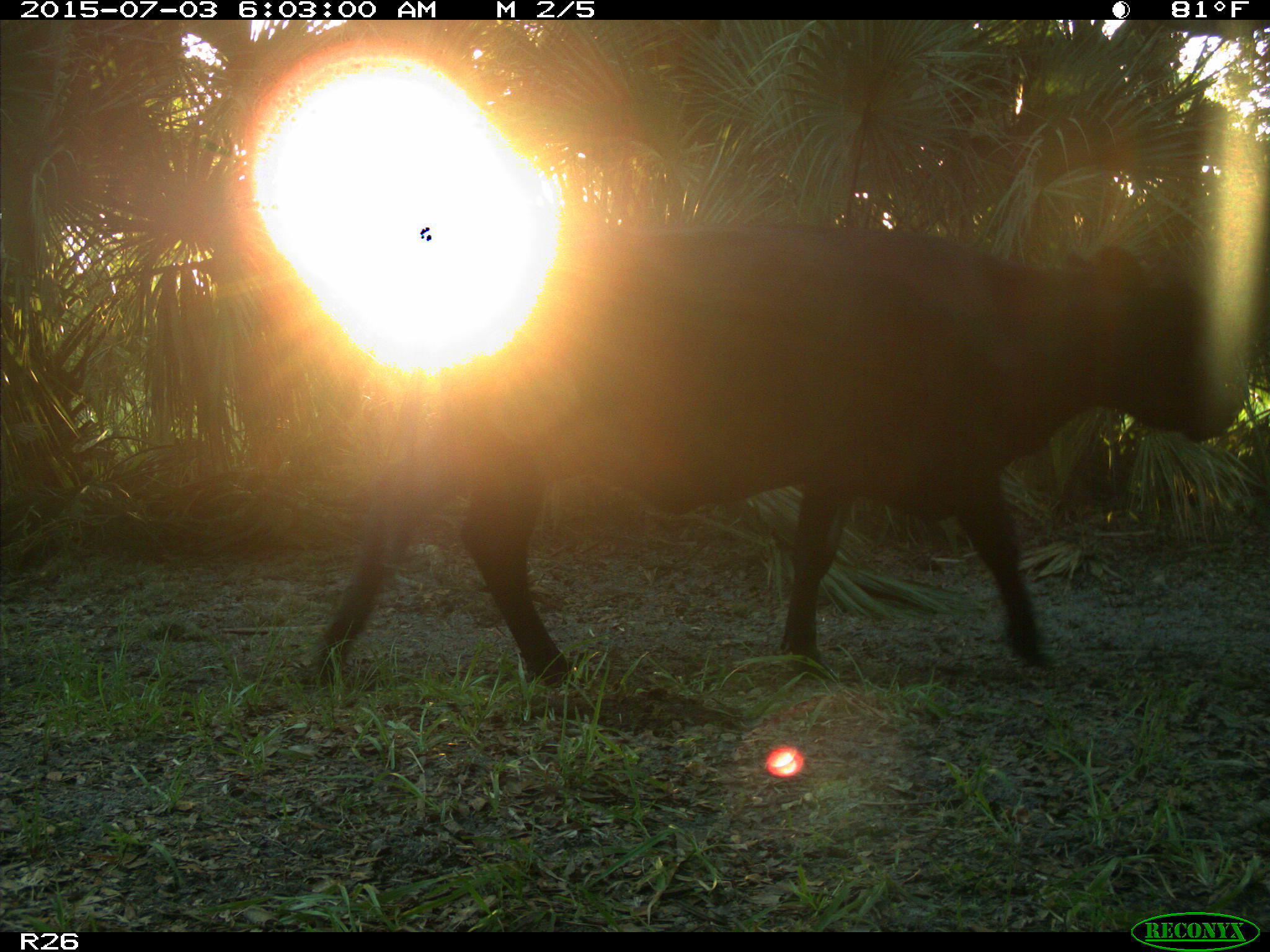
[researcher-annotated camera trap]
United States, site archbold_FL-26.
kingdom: Animalia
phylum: Chordata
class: Mammalia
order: Artiodactyla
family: Bovidae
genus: Bos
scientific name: Bos taurus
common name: domestic cow